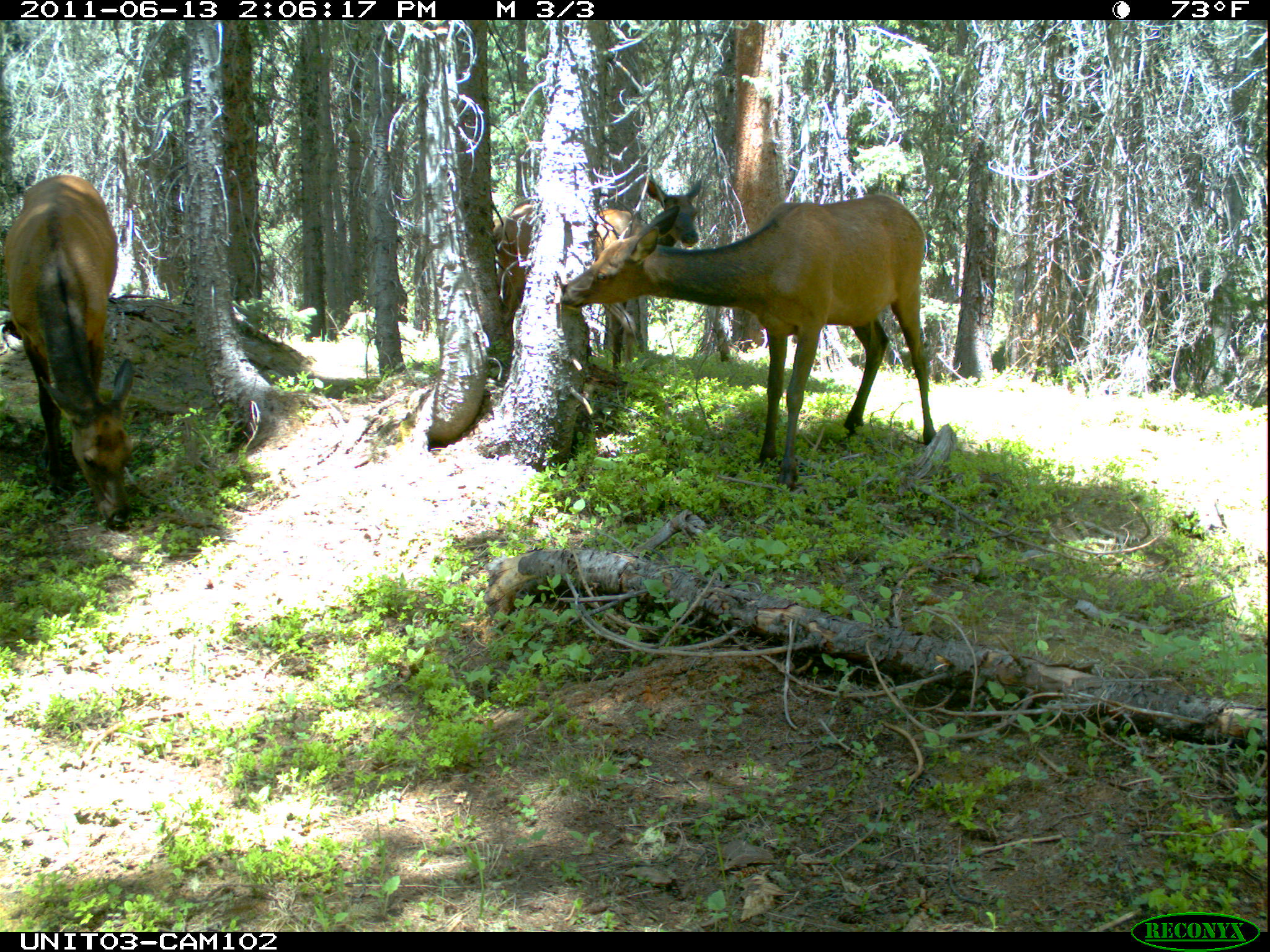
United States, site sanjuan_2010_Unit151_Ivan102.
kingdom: Animalia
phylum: Chordata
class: Mammalia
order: Artiodactyla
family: Cervidae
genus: Cervus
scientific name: Cervus elaphus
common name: red deer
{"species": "Cervus elaphus (red deer)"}